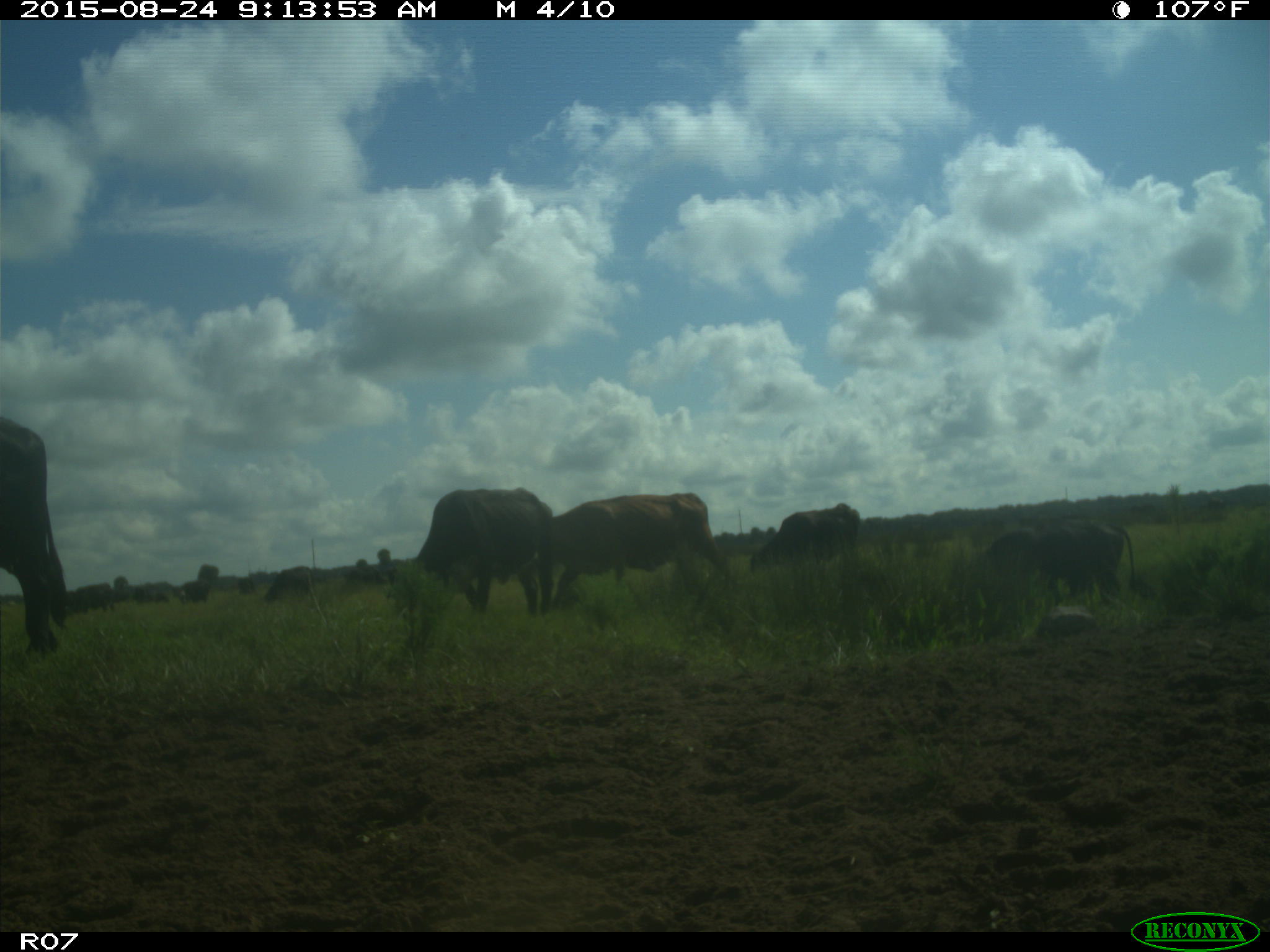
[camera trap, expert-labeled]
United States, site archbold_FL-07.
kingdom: Animalia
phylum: Chordata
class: Mammalia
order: Artiodactyla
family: Bovidae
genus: Bos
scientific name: Bos taurus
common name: domestic cow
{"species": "Bos taurus (domestic cow)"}